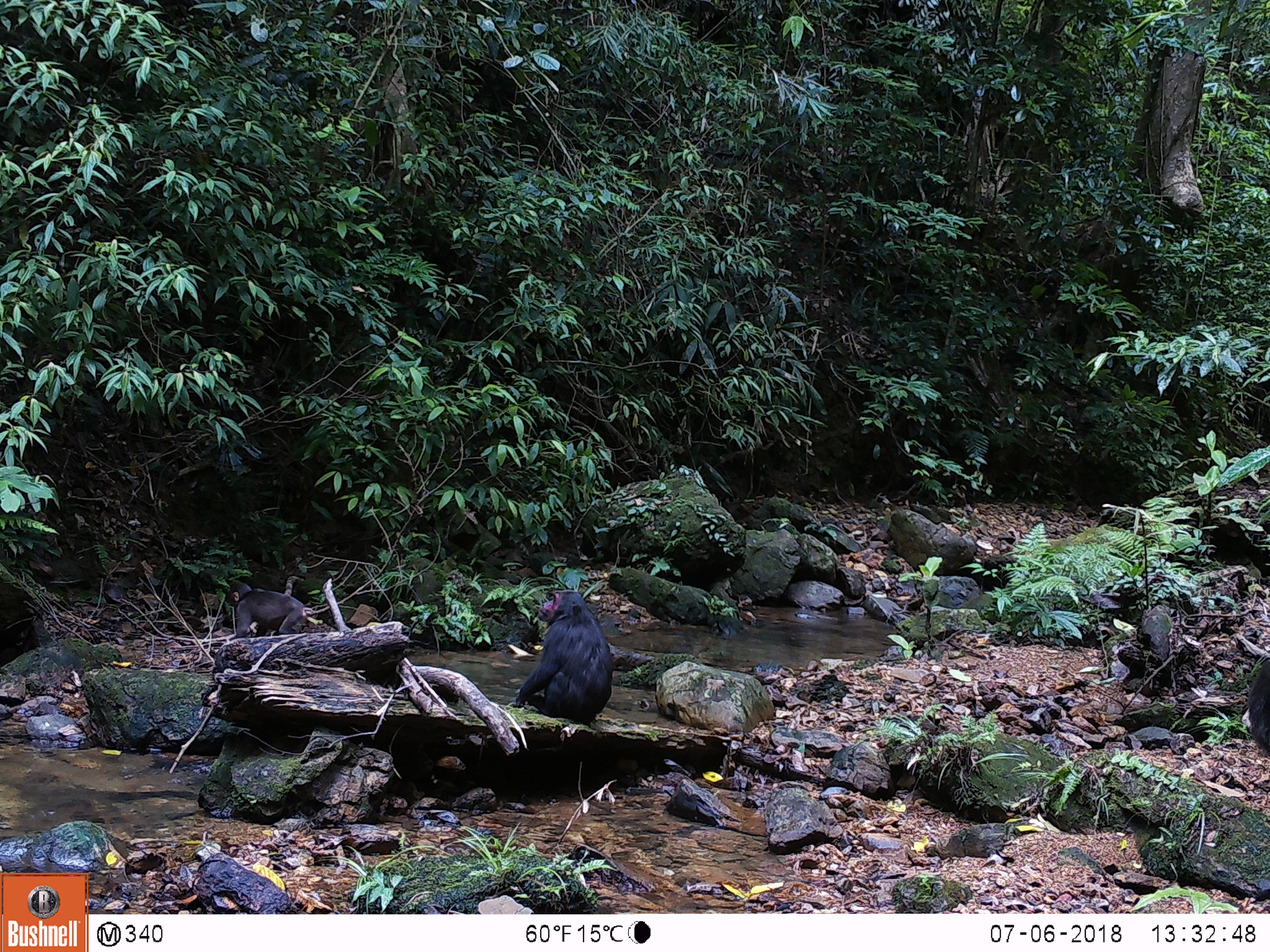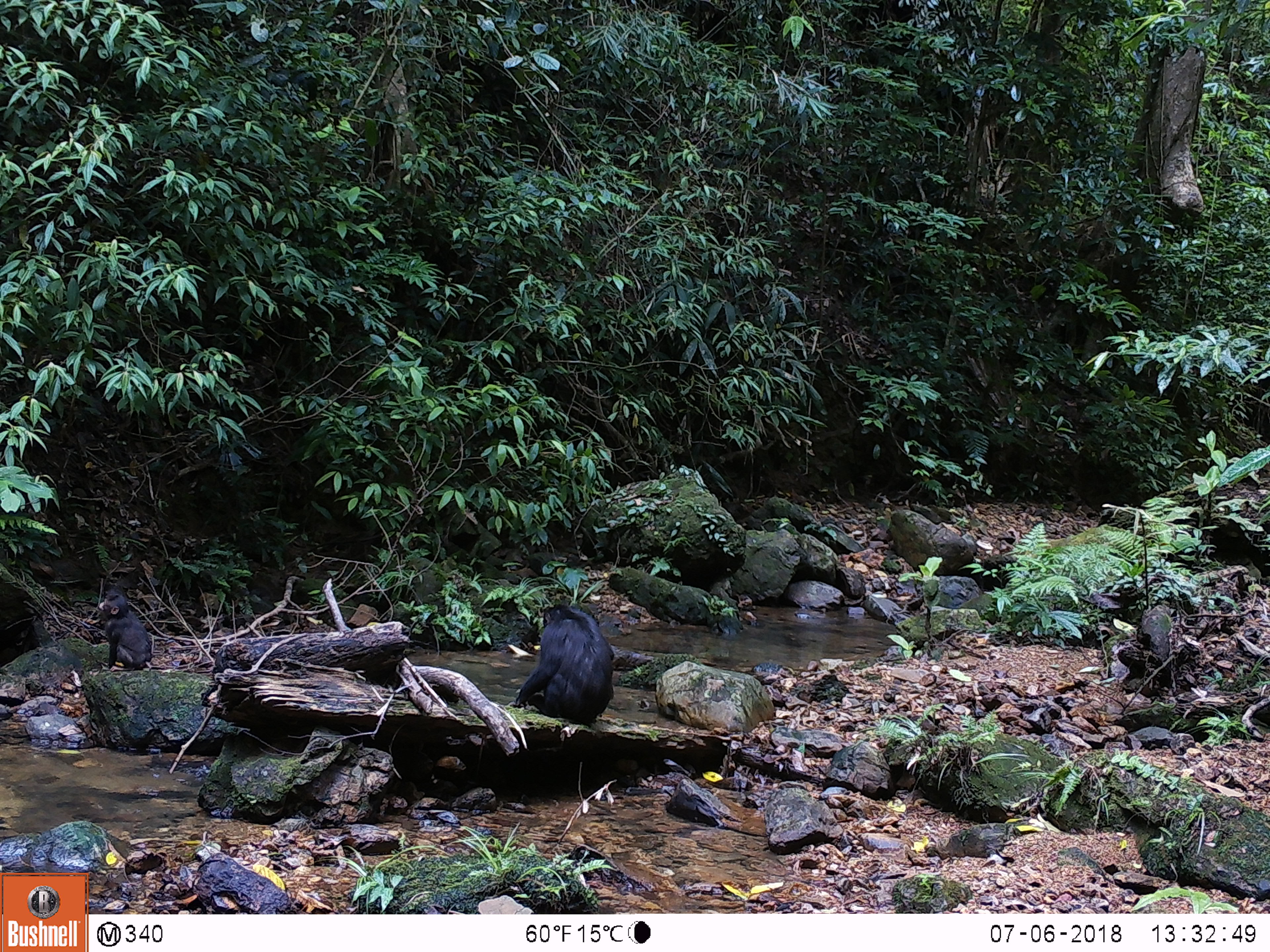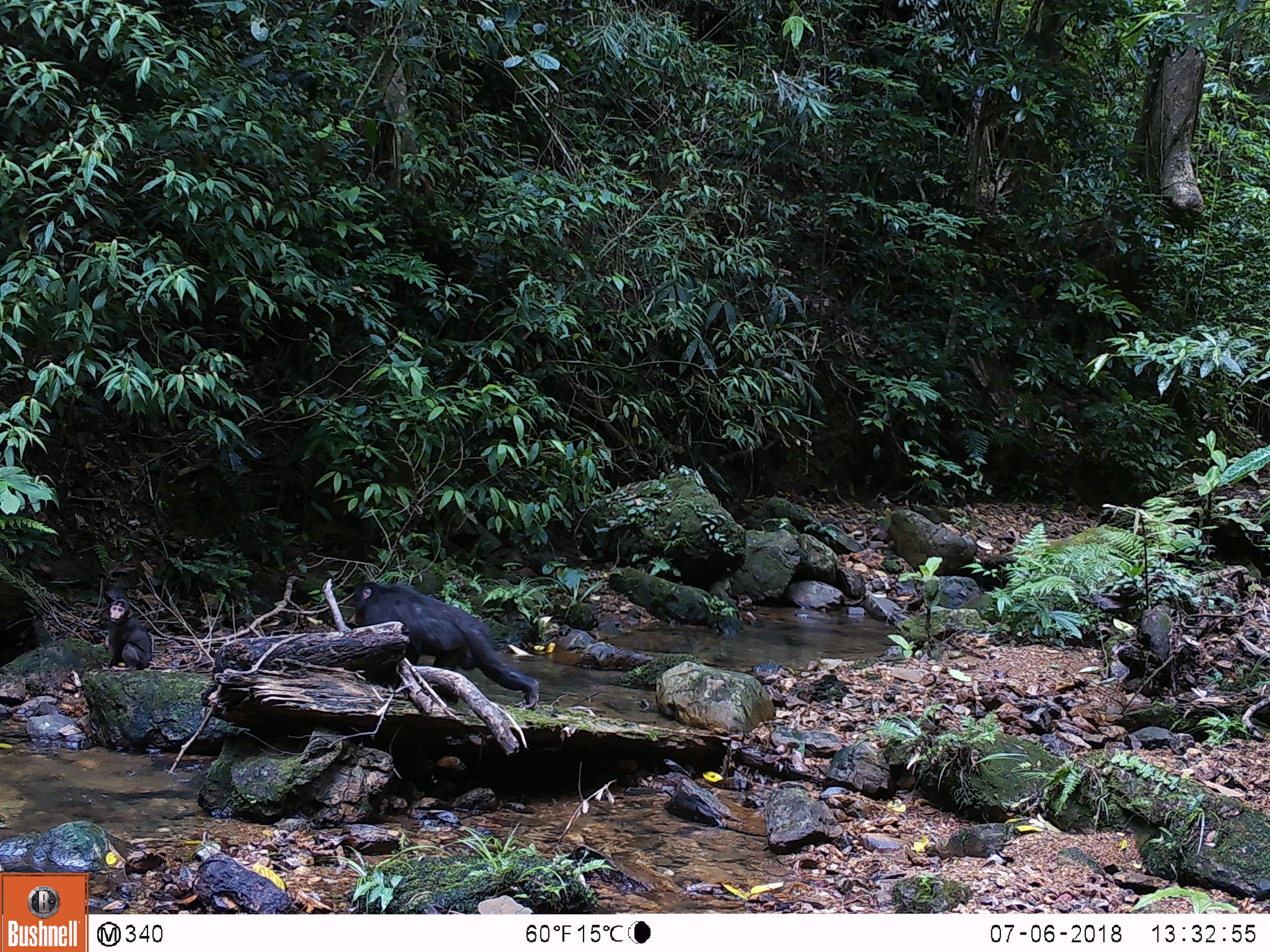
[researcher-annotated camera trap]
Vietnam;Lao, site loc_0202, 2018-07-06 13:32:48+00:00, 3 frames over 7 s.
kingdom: Animalia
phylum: Chordata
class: Mammalia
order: Primates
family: Cercopithecidae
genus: Macaca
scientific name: Macaca arctoides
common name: stump-tailed macaque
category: stump tailed macaque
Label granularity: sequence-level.